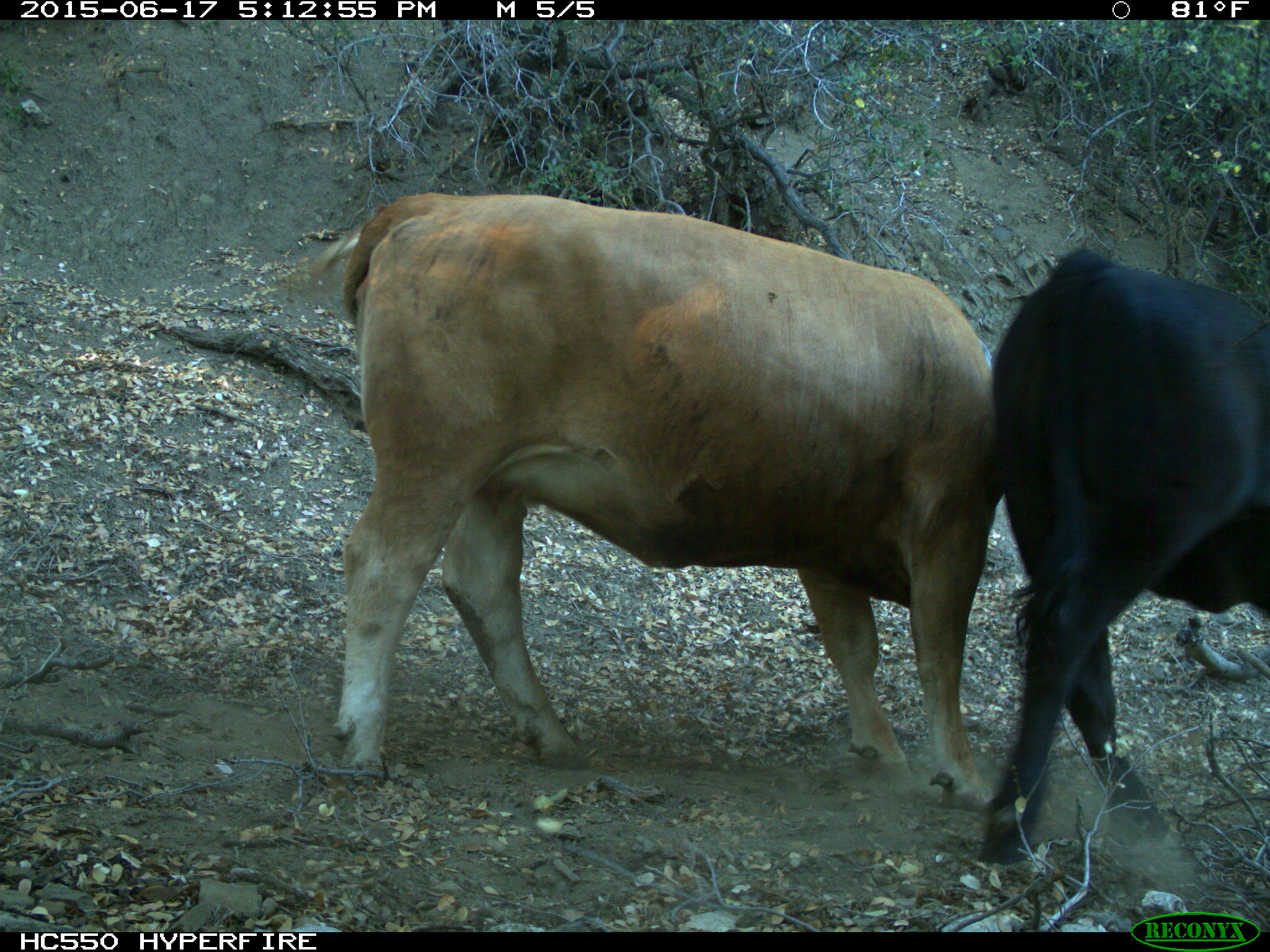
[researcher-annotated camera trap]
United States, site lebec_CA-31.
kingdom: Animalia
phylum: Chordata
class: Mammalia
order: Artiodactyla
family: Bovidae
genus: Bos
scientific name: Bos taurus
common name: domestic cow